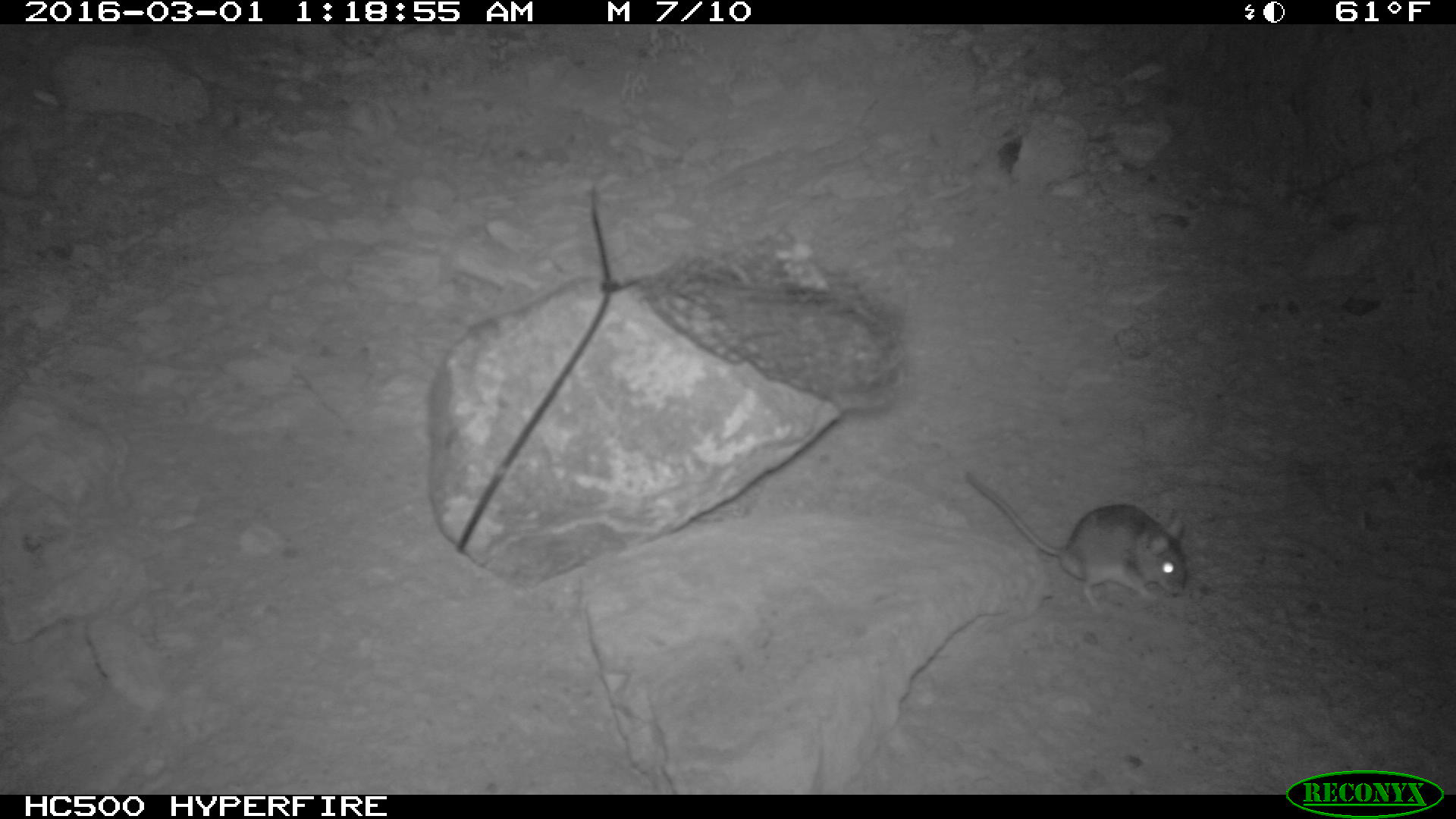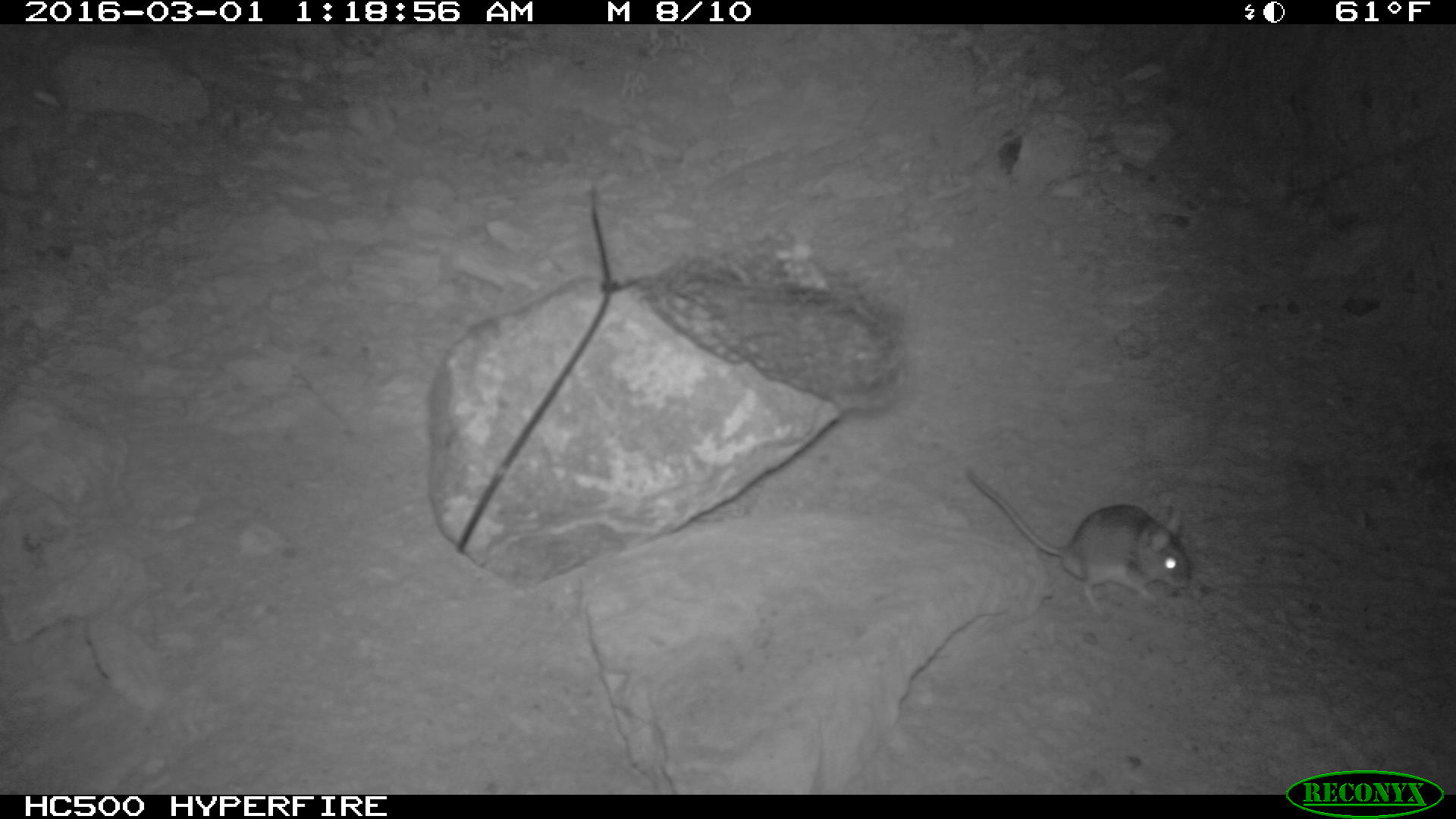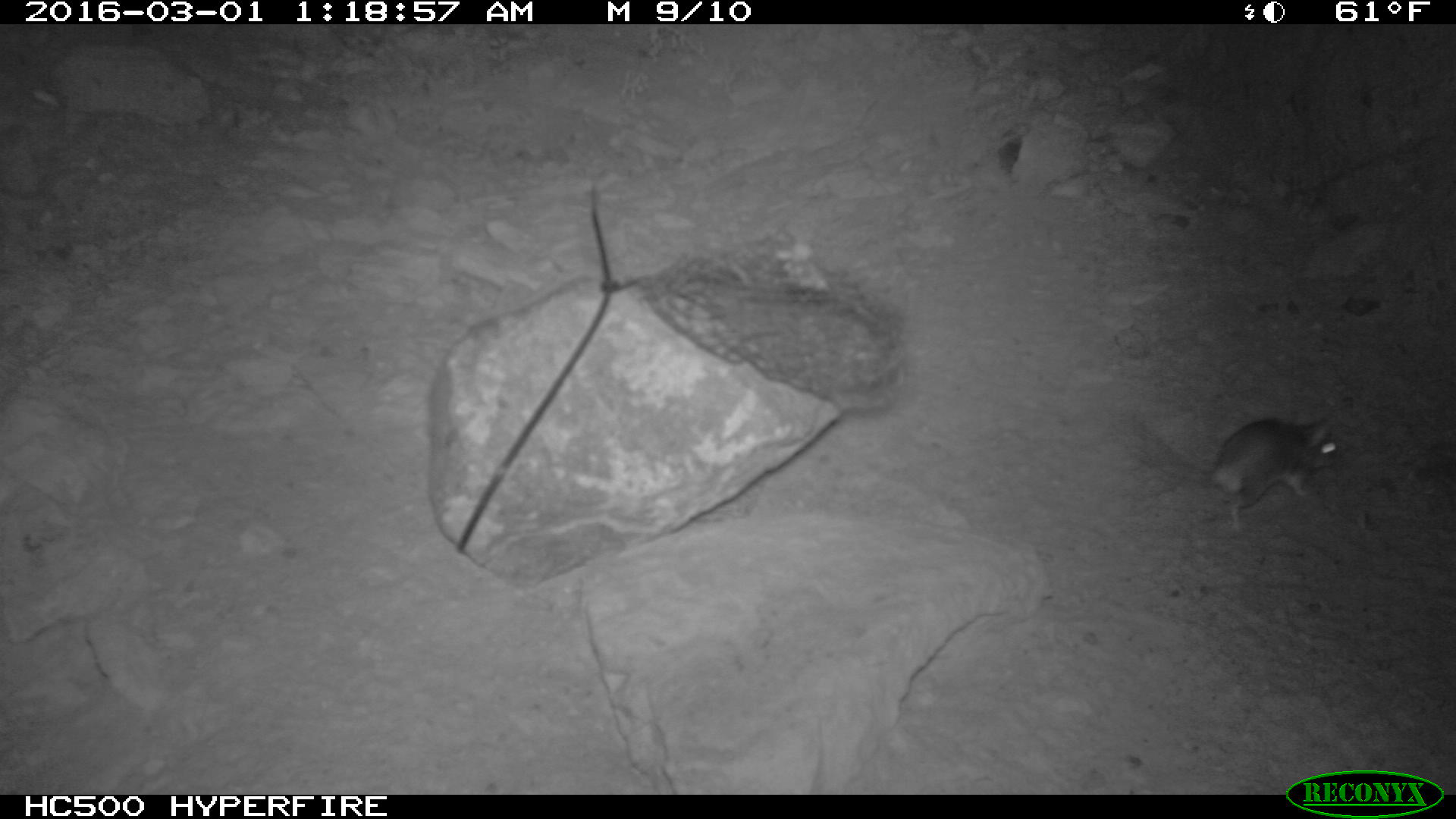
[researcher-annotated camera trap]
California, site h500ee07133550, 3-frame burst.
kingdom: Animalia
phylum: Chordata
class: Mammalia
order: Rodentia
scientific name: Rodentia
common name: rodent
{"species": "rodent (Rodentia)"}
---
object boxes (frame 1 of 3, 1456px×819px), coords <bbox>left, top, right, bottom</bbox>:
rodent: <bbox>964, 470, 1187, 613</bbox>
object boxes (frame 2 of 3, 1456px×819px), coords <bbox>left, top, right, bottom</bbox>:
rodent: <bbox>960, 460, 1191, 614</bbox>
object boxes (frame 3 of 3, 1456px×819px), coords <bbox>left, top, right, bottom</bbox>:
rodent: <bbox>1122, 400, 1340, 530</bbox>